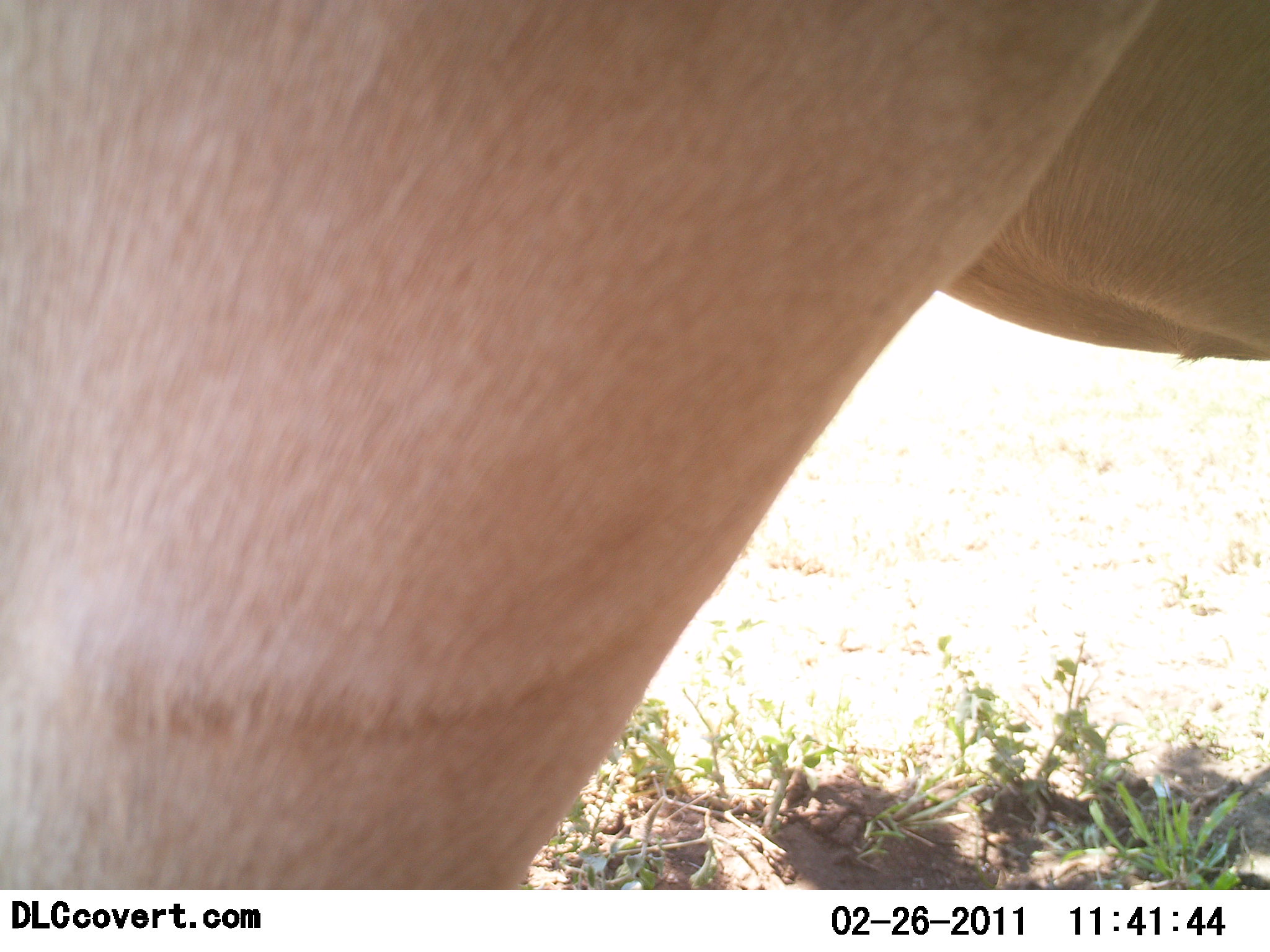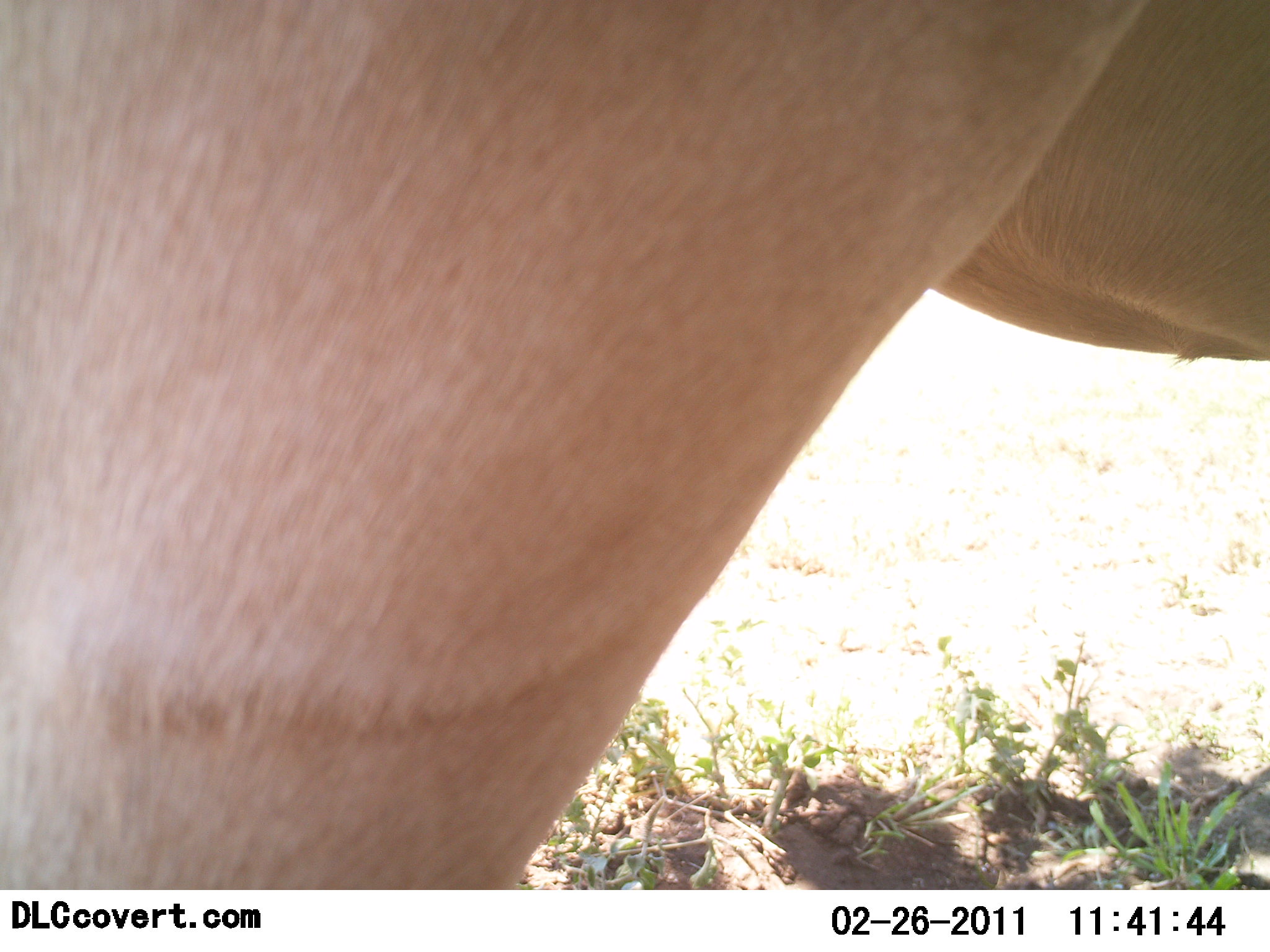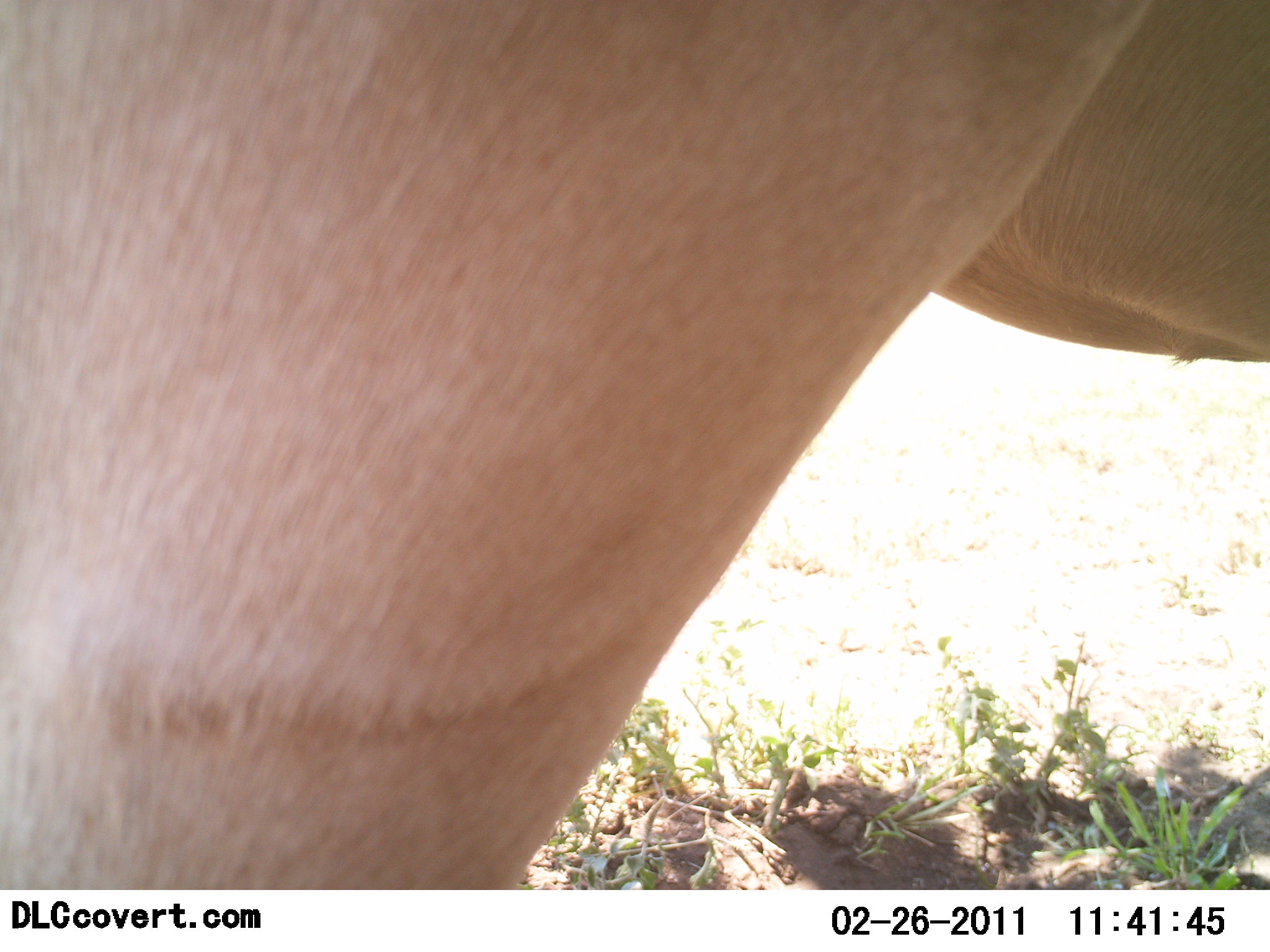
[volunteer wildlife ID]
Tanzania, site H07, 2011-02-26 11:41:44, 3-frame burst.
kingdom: Animalia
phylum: Chordata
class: Mammalia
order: Artiodactyla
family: Bovidae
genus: Tragelaphus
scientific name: Tragelaphus oryx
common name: eland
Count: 1.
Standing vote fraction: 100%.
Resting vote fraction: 0%.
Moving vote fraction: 0%.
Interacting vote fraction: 0%.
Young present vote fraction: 0%.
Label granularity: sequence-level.